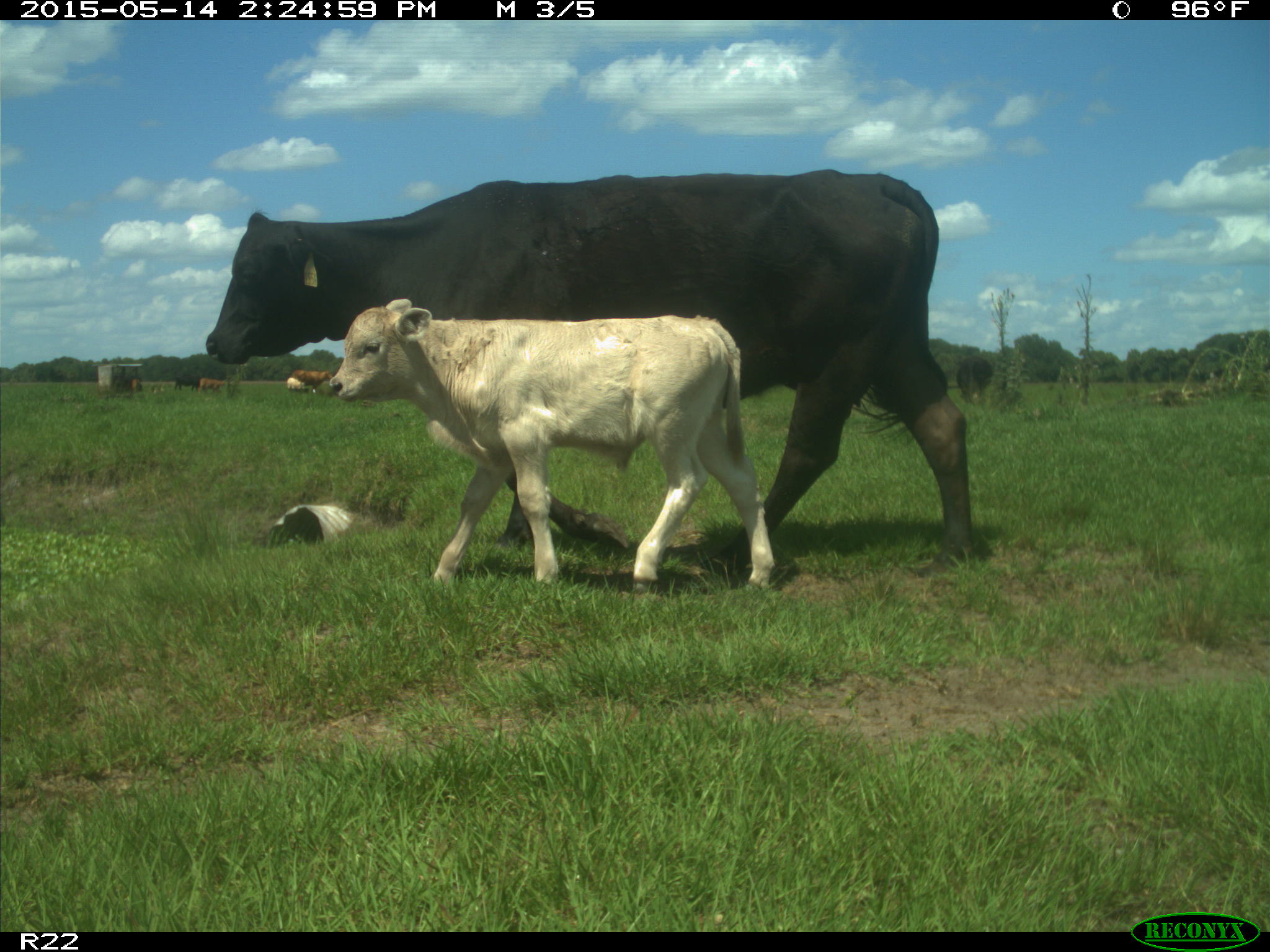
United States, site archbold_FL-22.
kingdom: Animalia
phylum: Chordata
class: Mammalia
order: Artiodactyla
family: Bovidae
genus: Bos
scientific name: Bos taurus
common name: domestic cow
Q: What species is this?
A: Bos taurus (domestic cow).